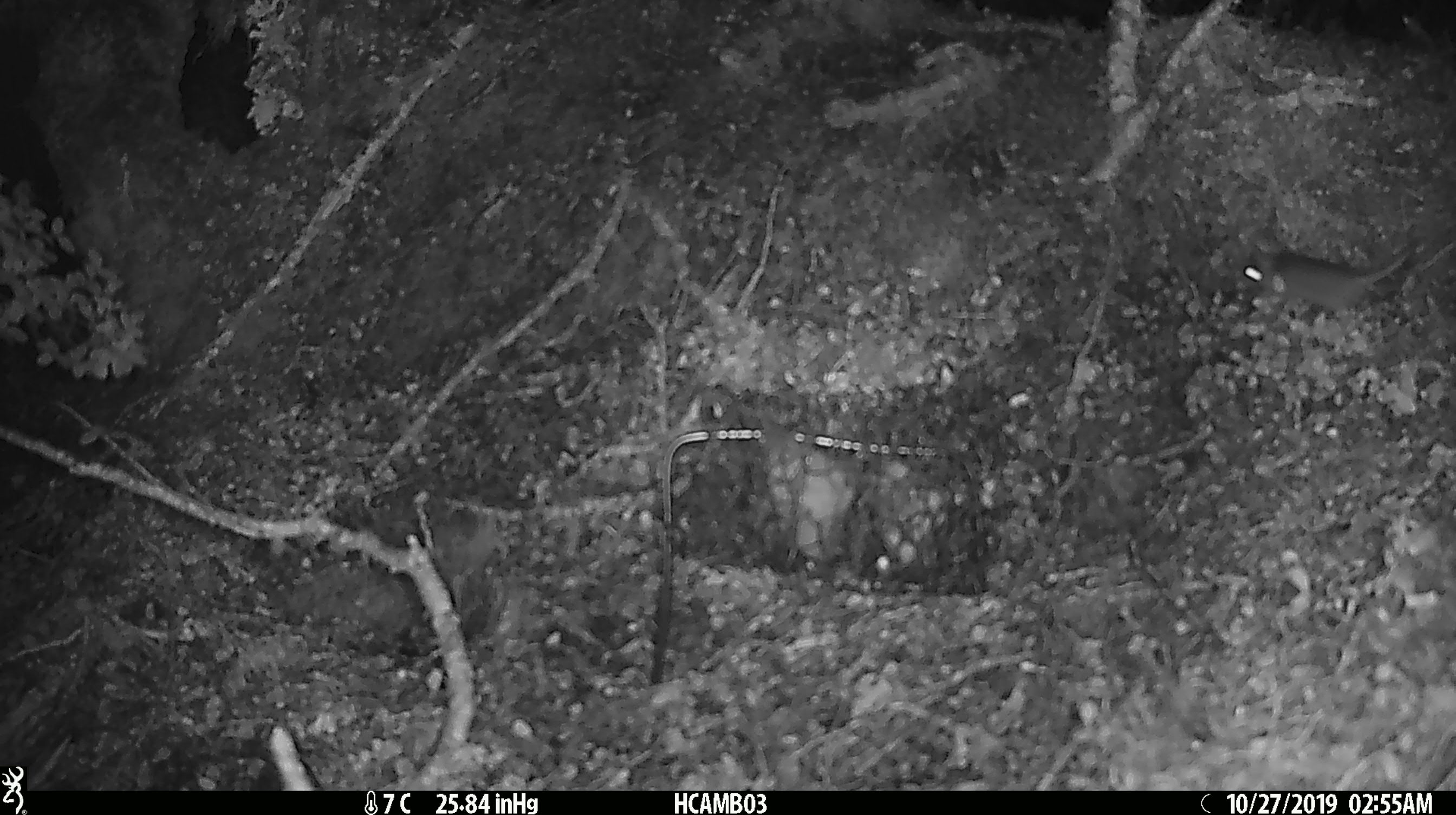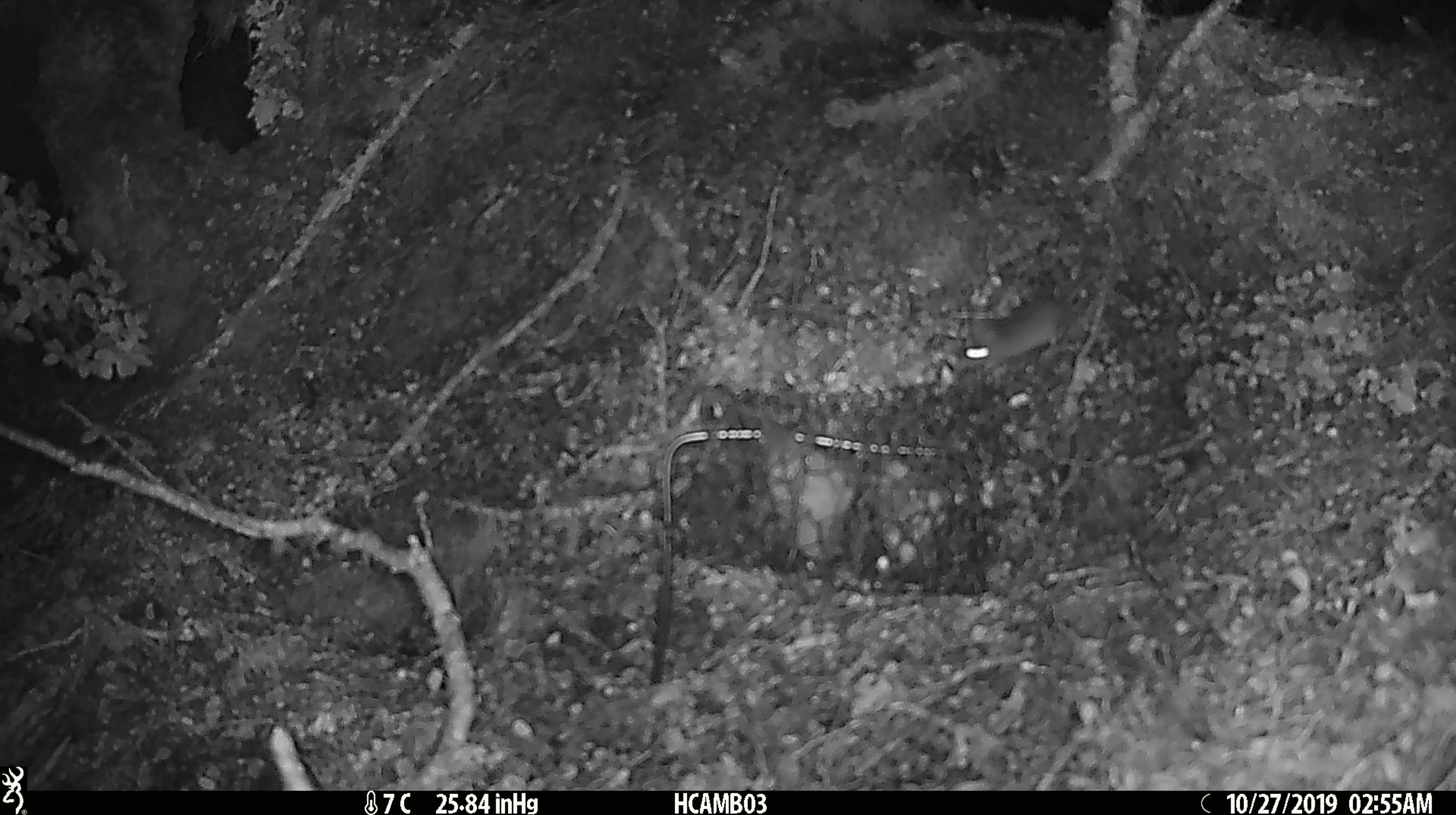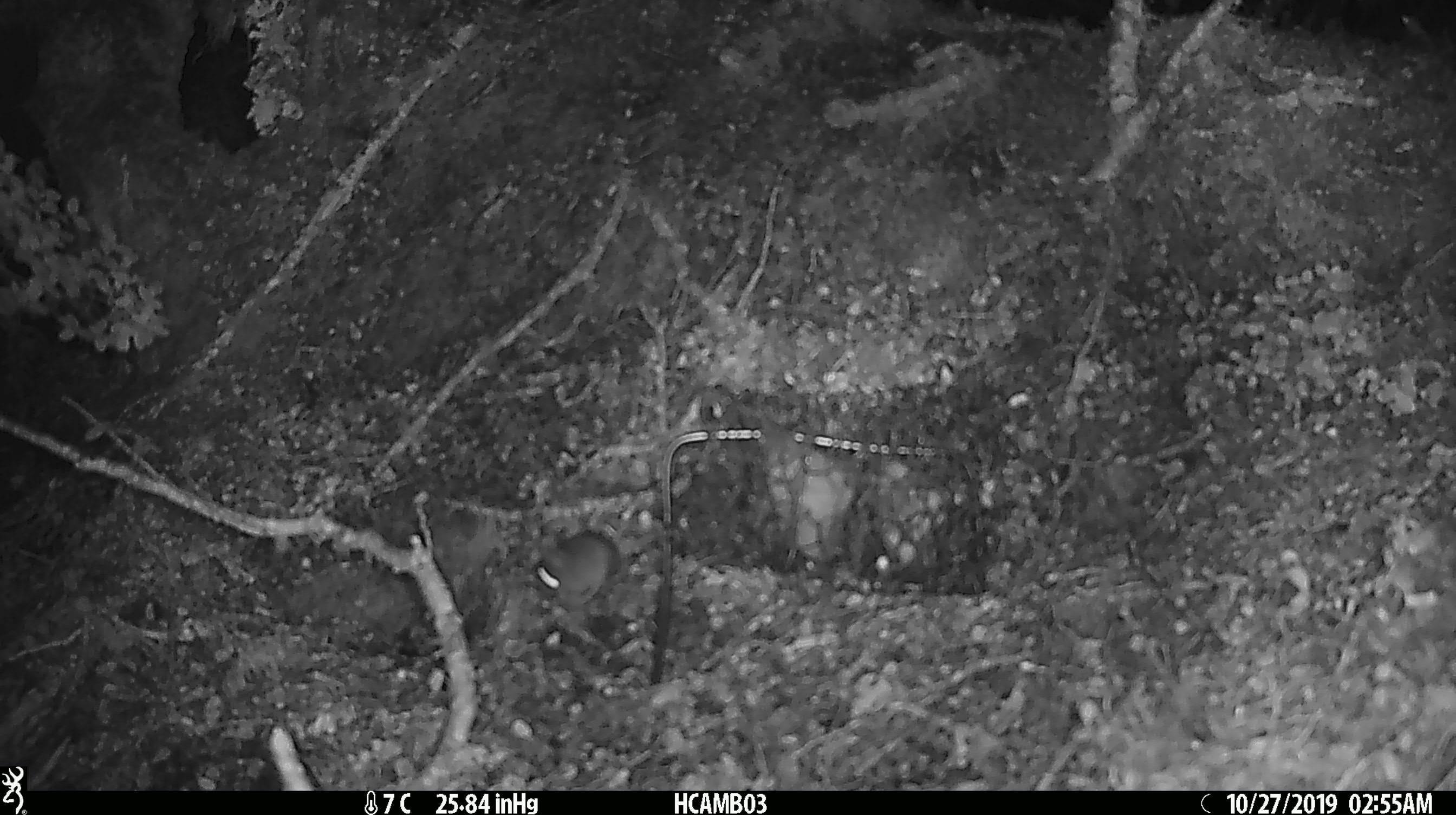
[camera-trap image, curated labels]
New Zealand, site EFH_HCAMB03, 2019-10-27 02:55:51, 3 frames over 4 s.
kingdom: Animalia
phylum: Chordata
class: Mammalia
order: Rodentia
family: Muridae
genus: Mus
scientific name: Mus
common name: mouse